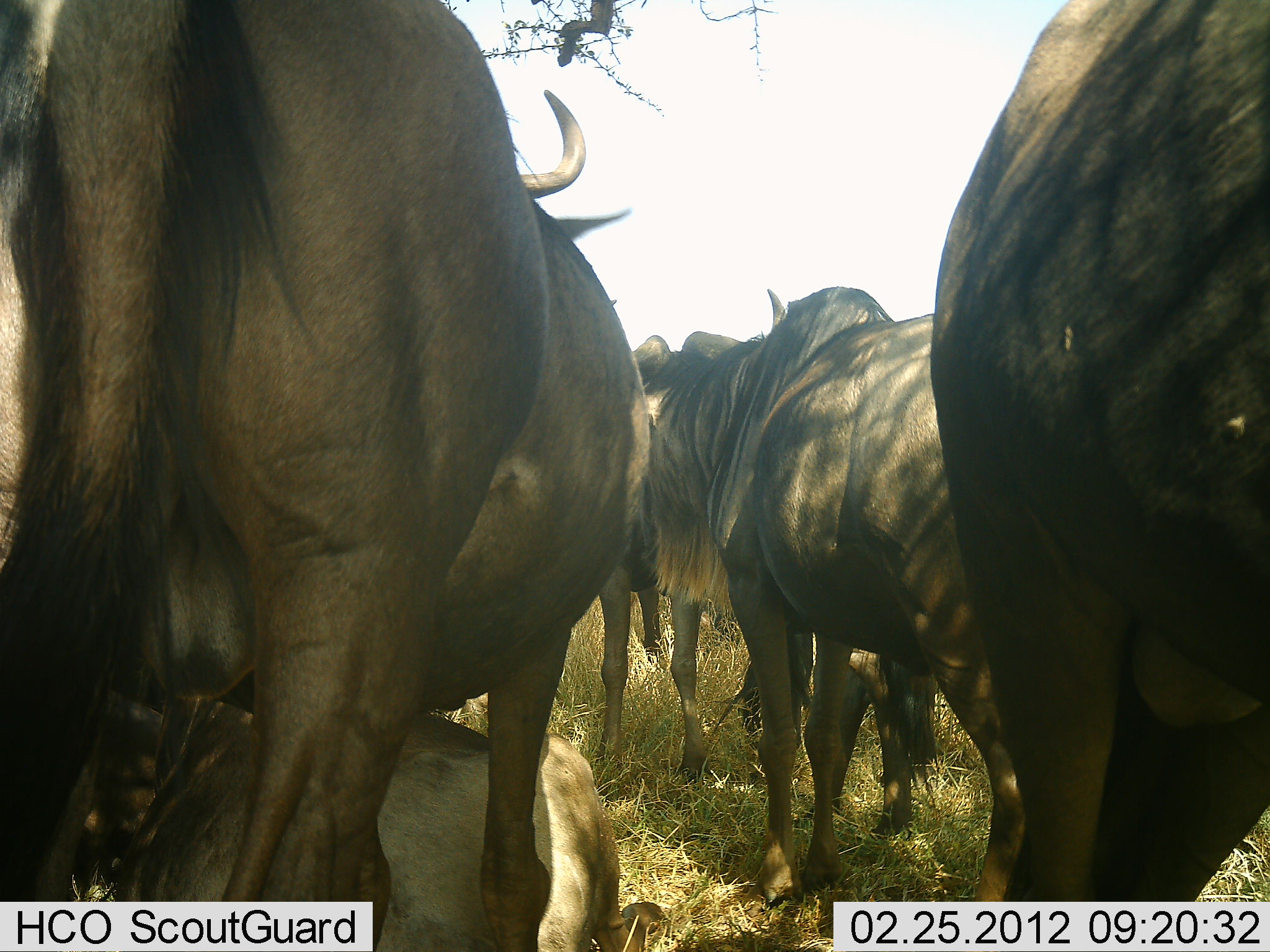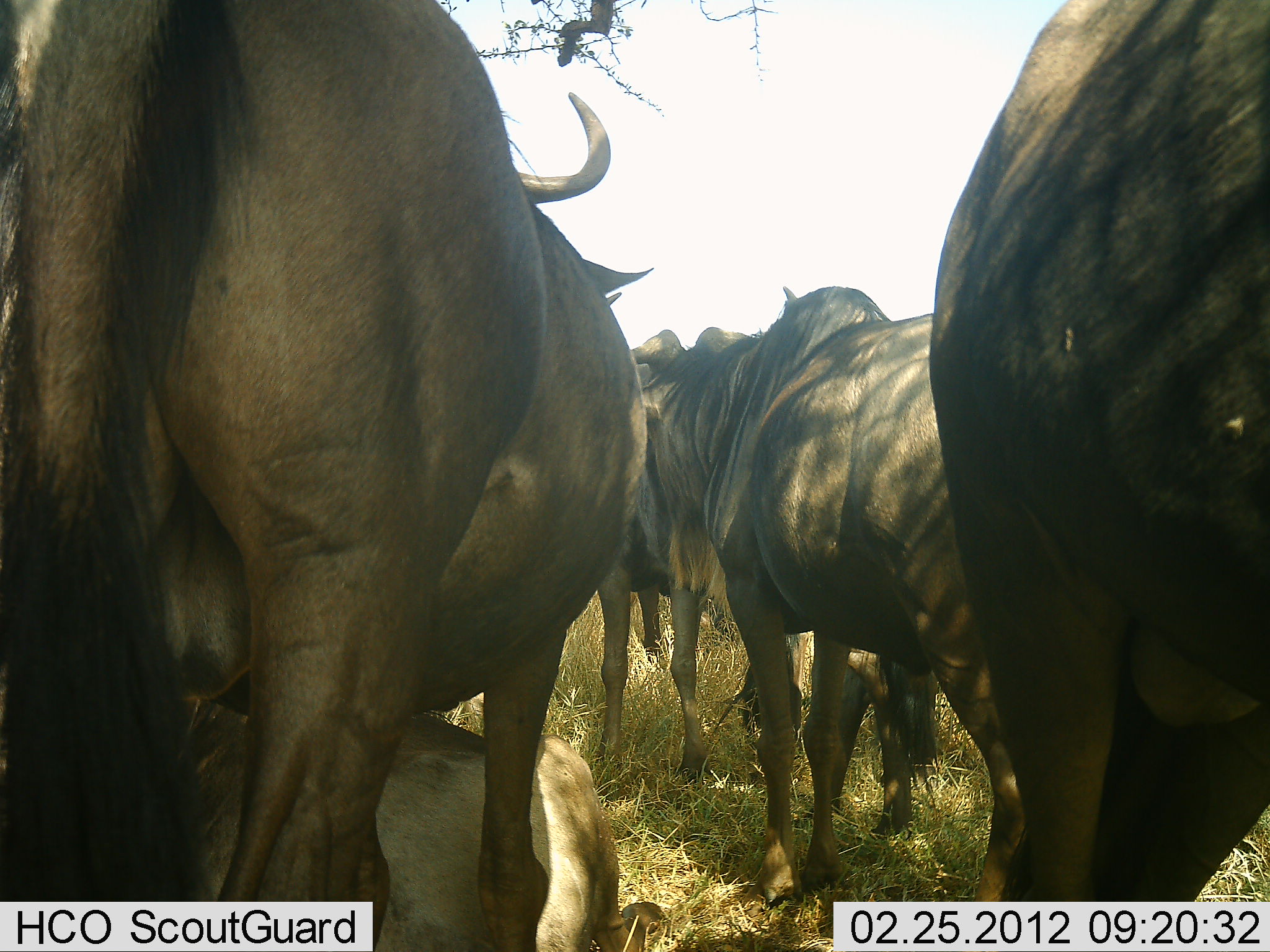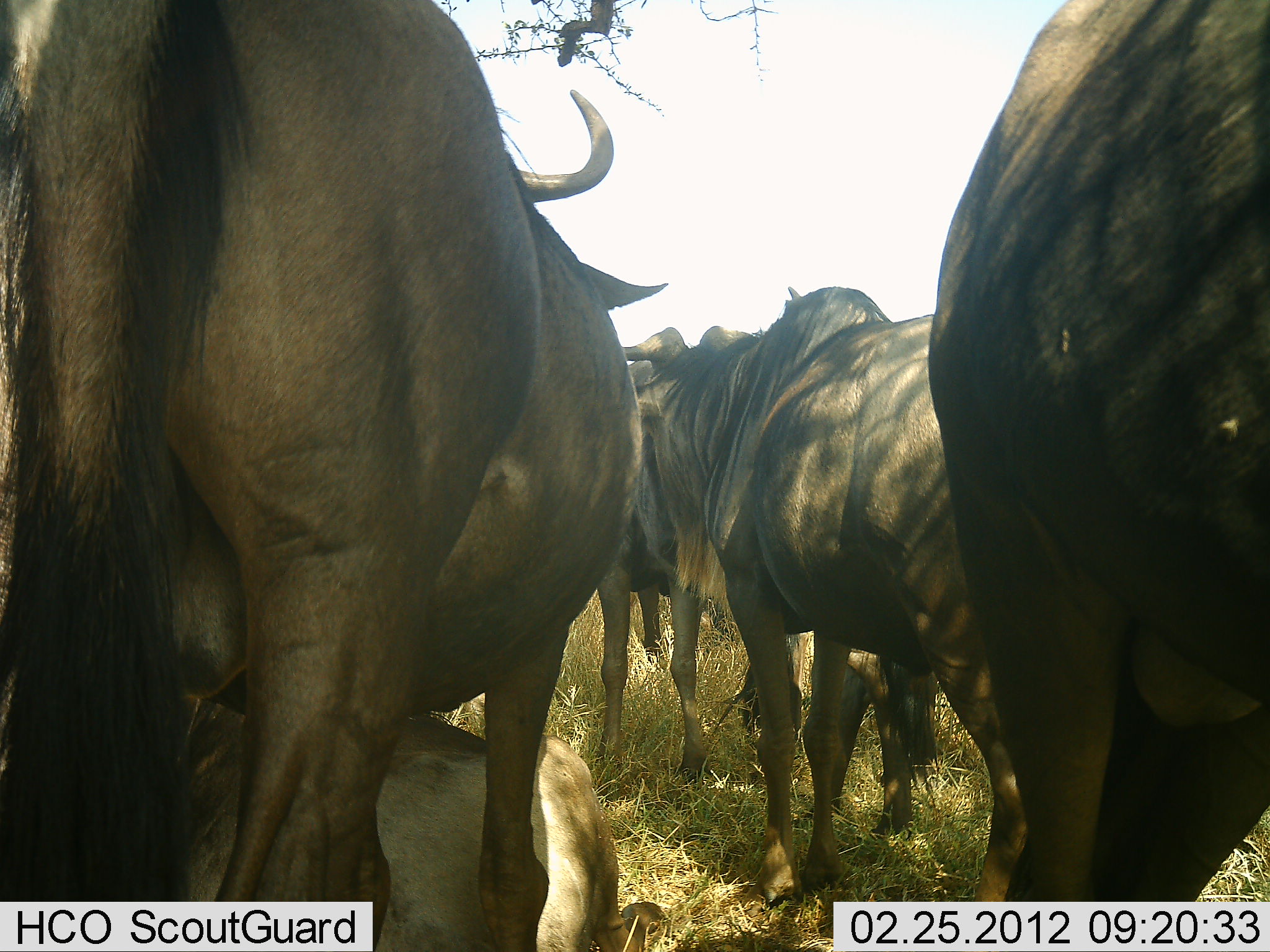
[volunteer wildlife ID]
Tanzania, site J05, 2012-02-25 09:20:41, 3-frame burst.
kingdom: Animalia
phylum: Chordata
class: Mammalia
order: Artiodactyla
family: Bovidae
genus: Connochaetes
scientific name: Connochaetes taurinus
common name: blue wildebeest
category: wildebeest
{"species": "wildebeest (blue wildebeest) (Connochaetes taurinus)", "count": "5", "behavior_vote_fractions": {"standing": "92%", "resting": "46%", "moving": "8%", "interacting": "8%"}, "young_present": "0%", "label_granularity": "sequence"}